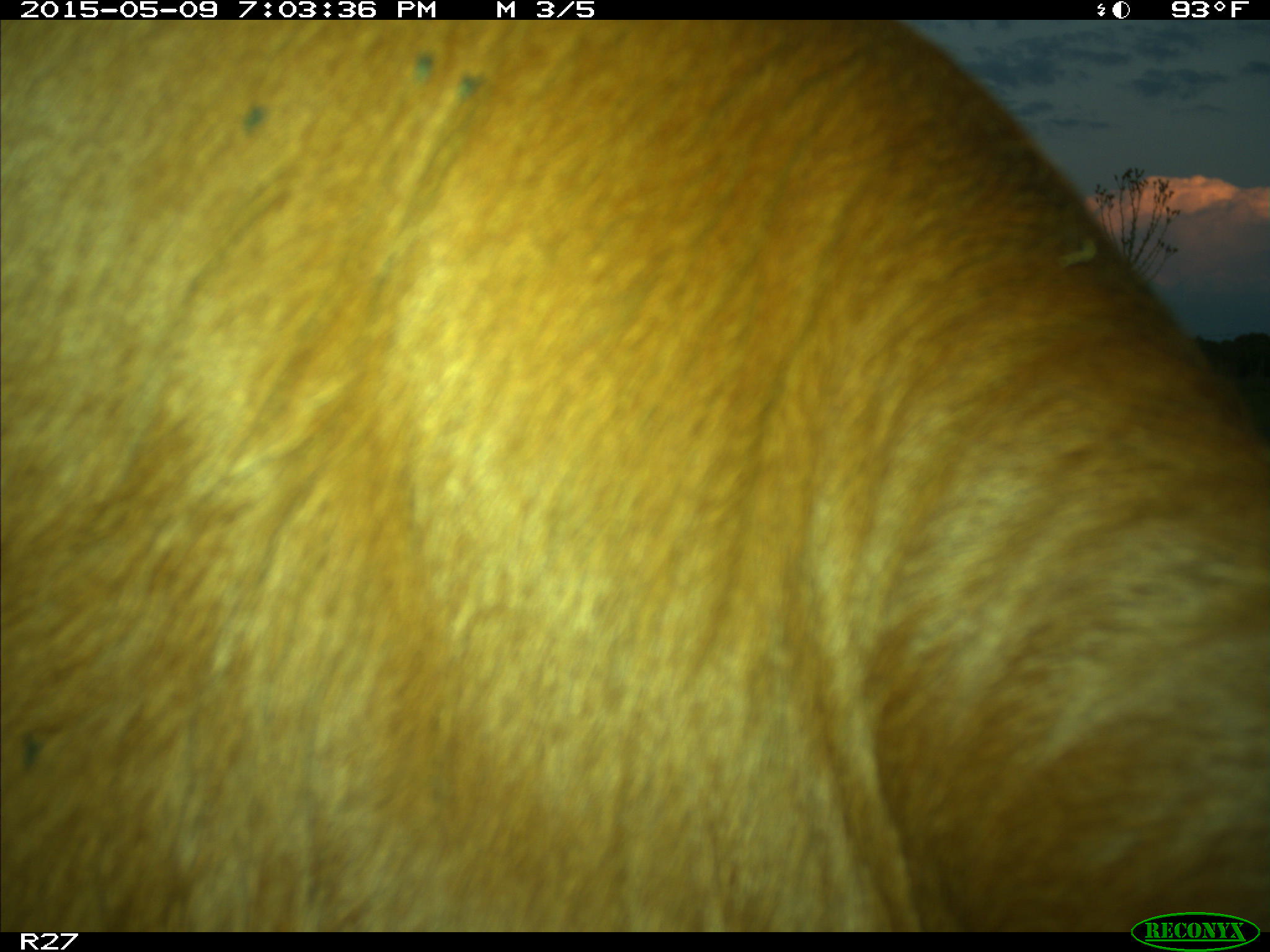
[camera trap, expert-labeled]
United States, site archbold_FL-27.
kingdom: Animalia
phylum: Chordata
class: Mammalia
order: Artiodactyla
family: Bovidae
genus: Bos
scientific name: Bos taurus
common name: domestic cow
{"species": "Bos taurus (domestic cow)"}